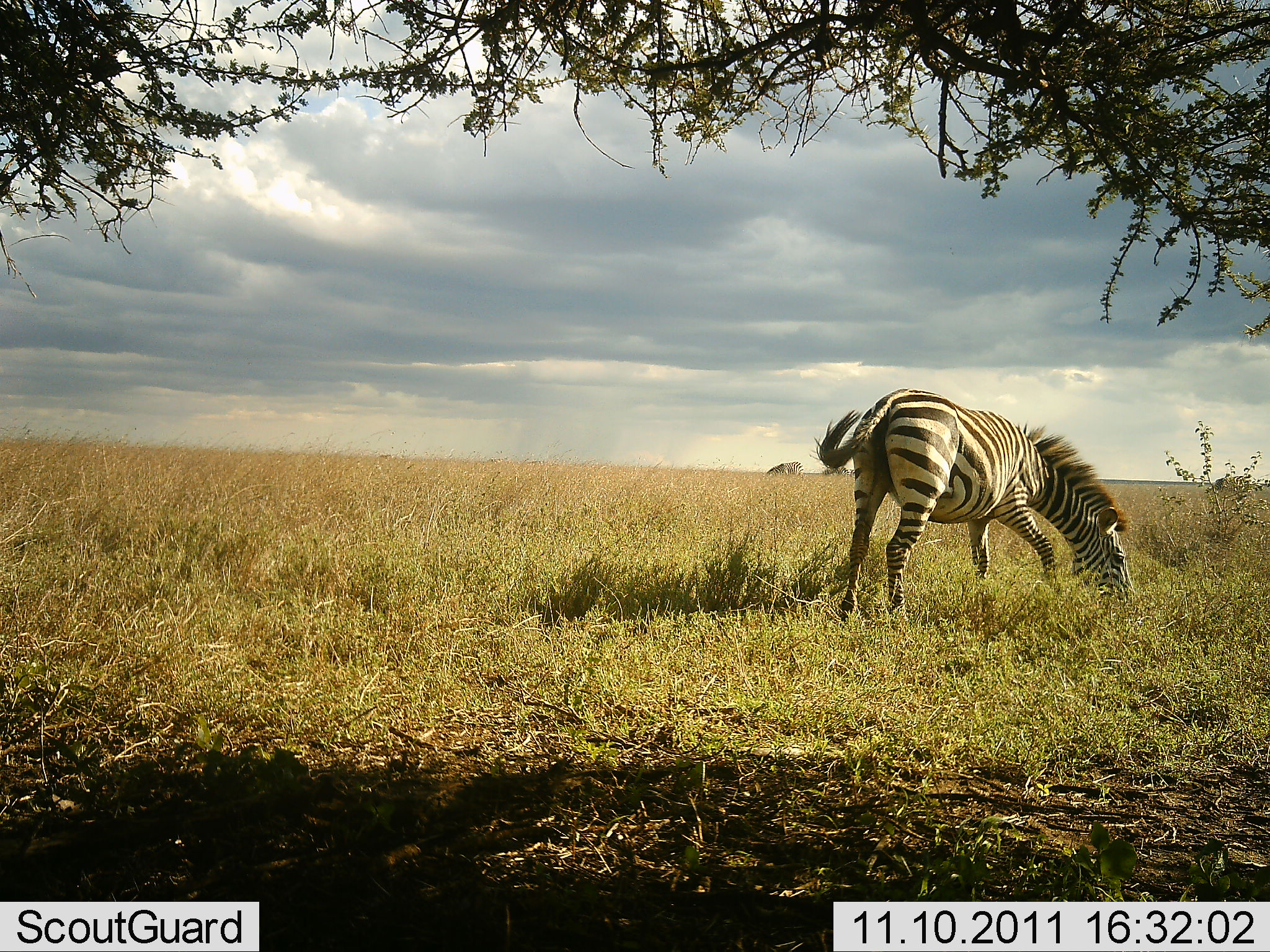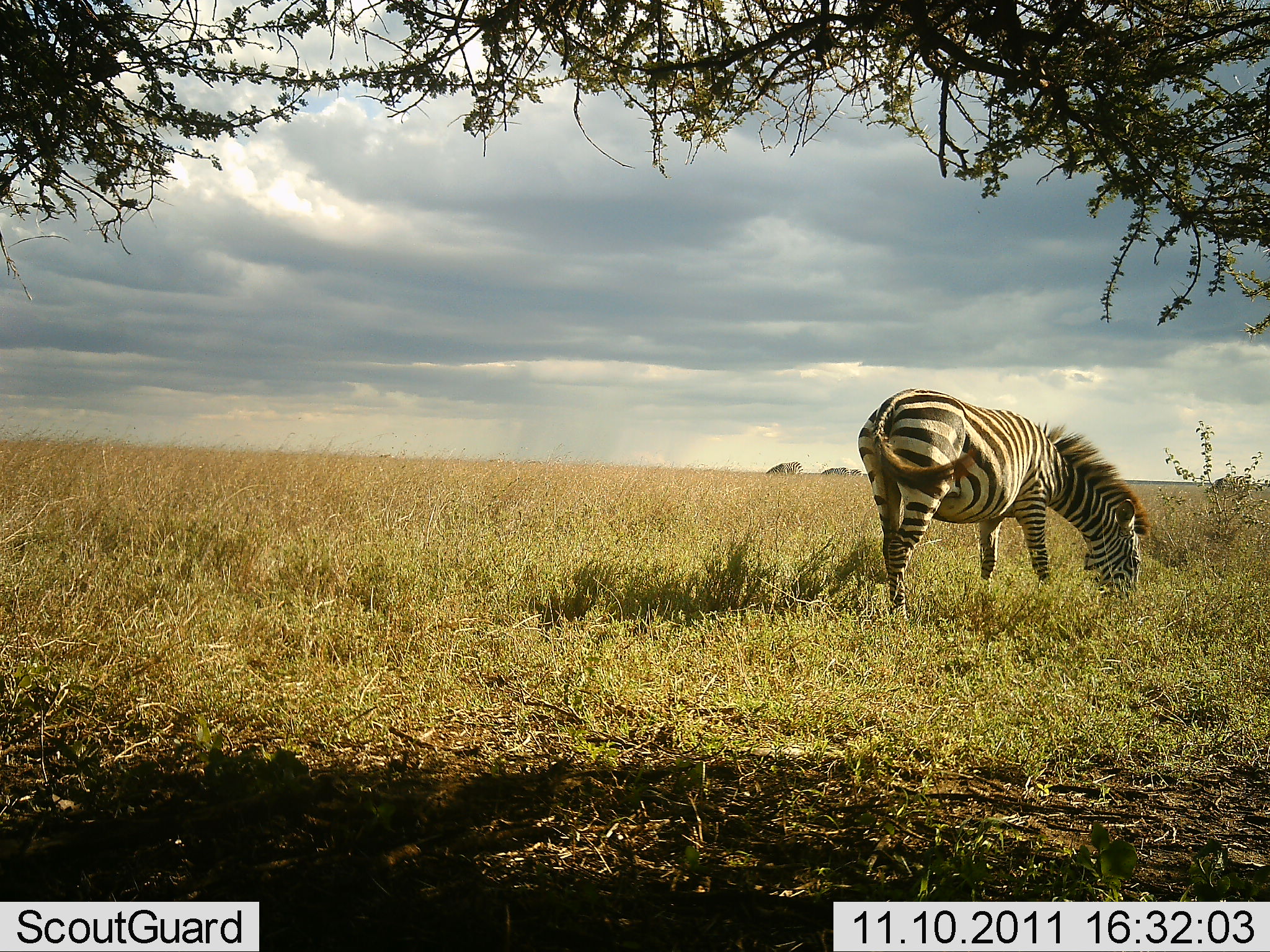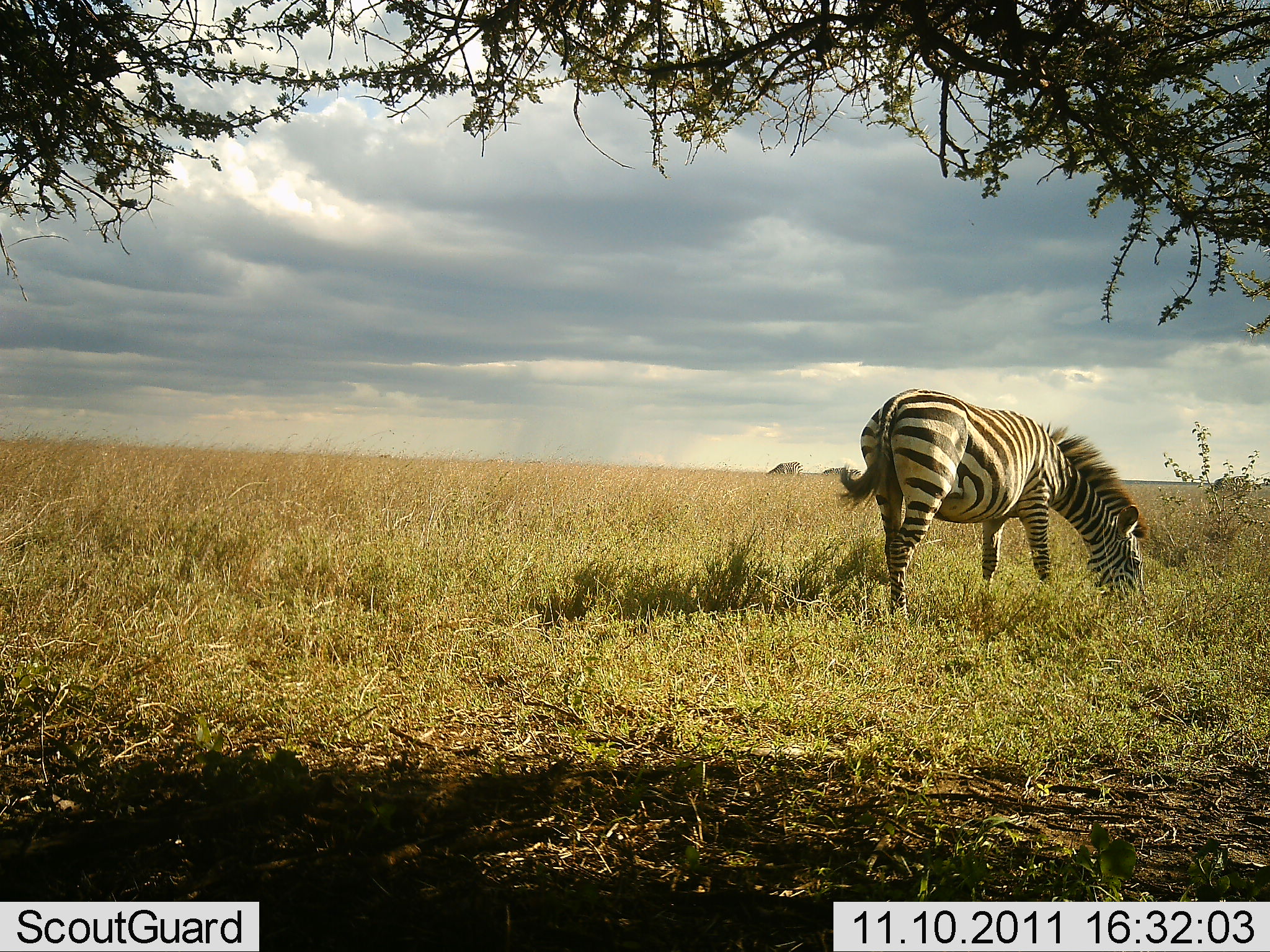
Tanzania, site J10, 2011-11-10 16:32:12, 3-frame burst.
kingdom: Animalia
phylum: Chordata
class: Mammalia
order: Perissodactyla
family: Equidae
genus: Equus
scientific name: Equus quagga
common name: plains zebra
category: zebra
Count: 1.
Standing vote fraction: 27%.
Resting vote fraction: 0%.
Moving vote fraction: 7%.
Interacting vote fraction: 0%.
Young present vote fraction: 0%.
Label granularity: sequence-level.